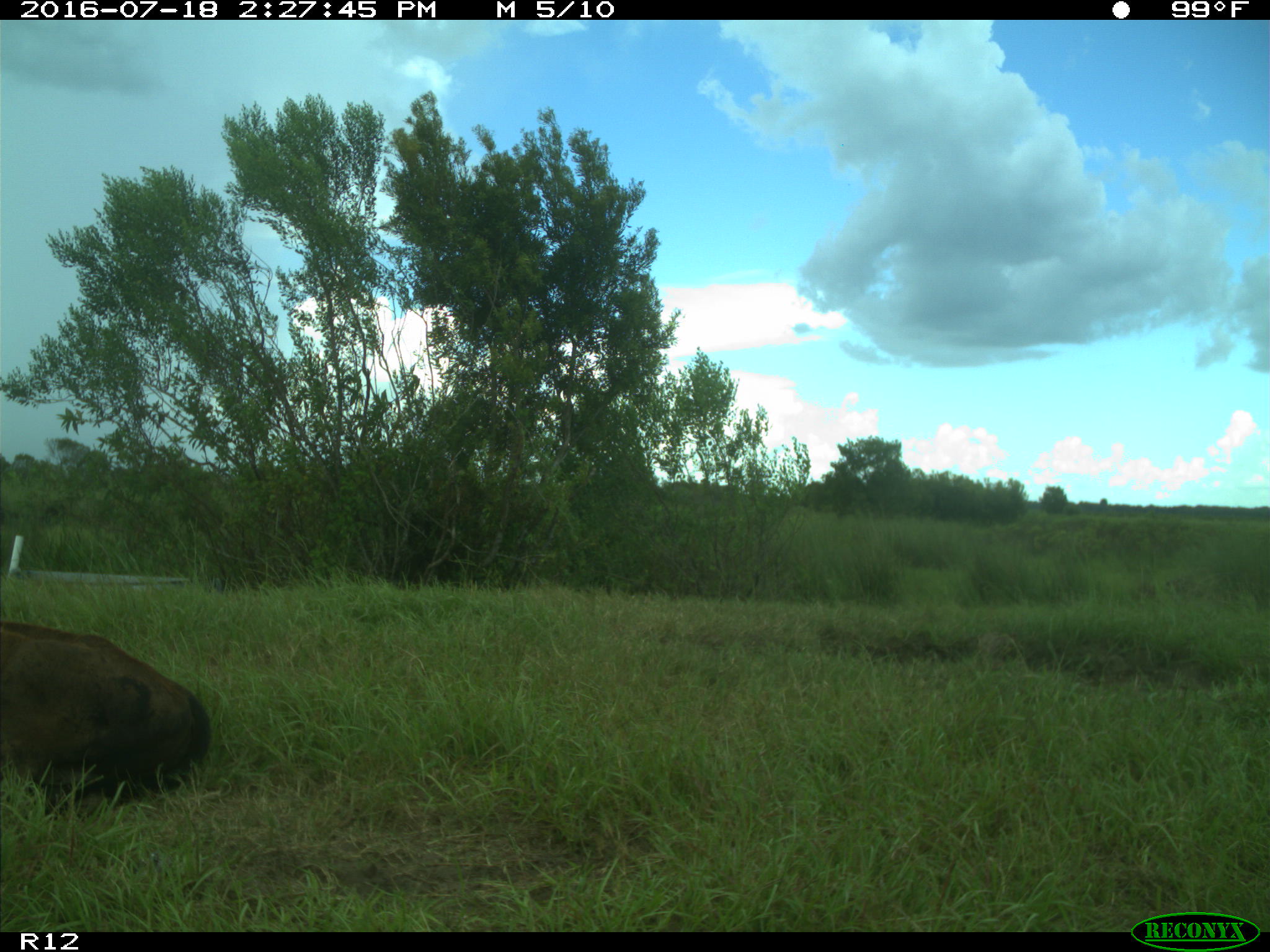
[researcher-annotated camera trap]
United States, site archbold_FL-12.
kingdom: Animalia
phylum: Chordata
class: Mammalia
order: Artiodactyla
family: Bovidae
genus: Bos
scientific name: Bos taurus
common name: domestic cow